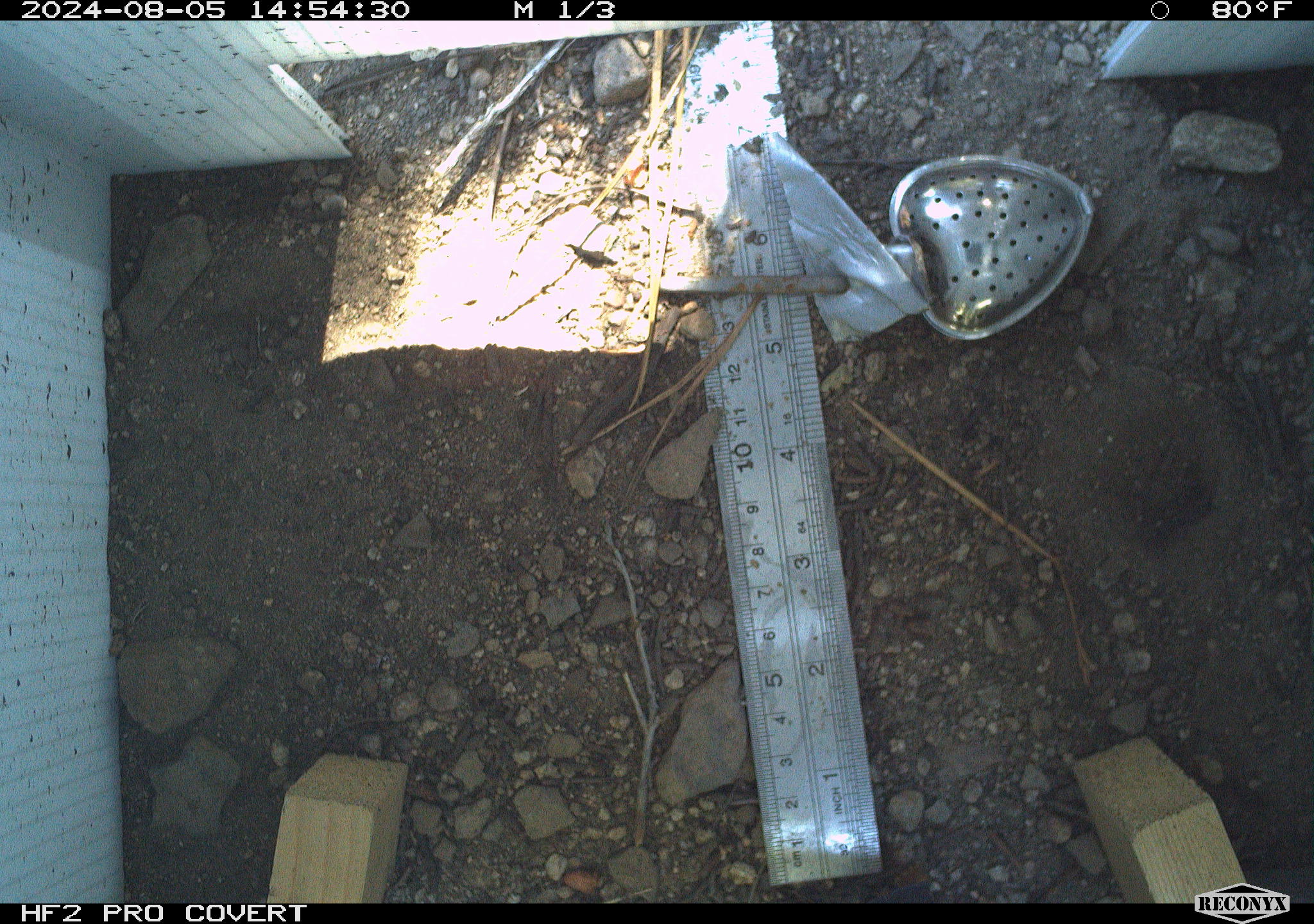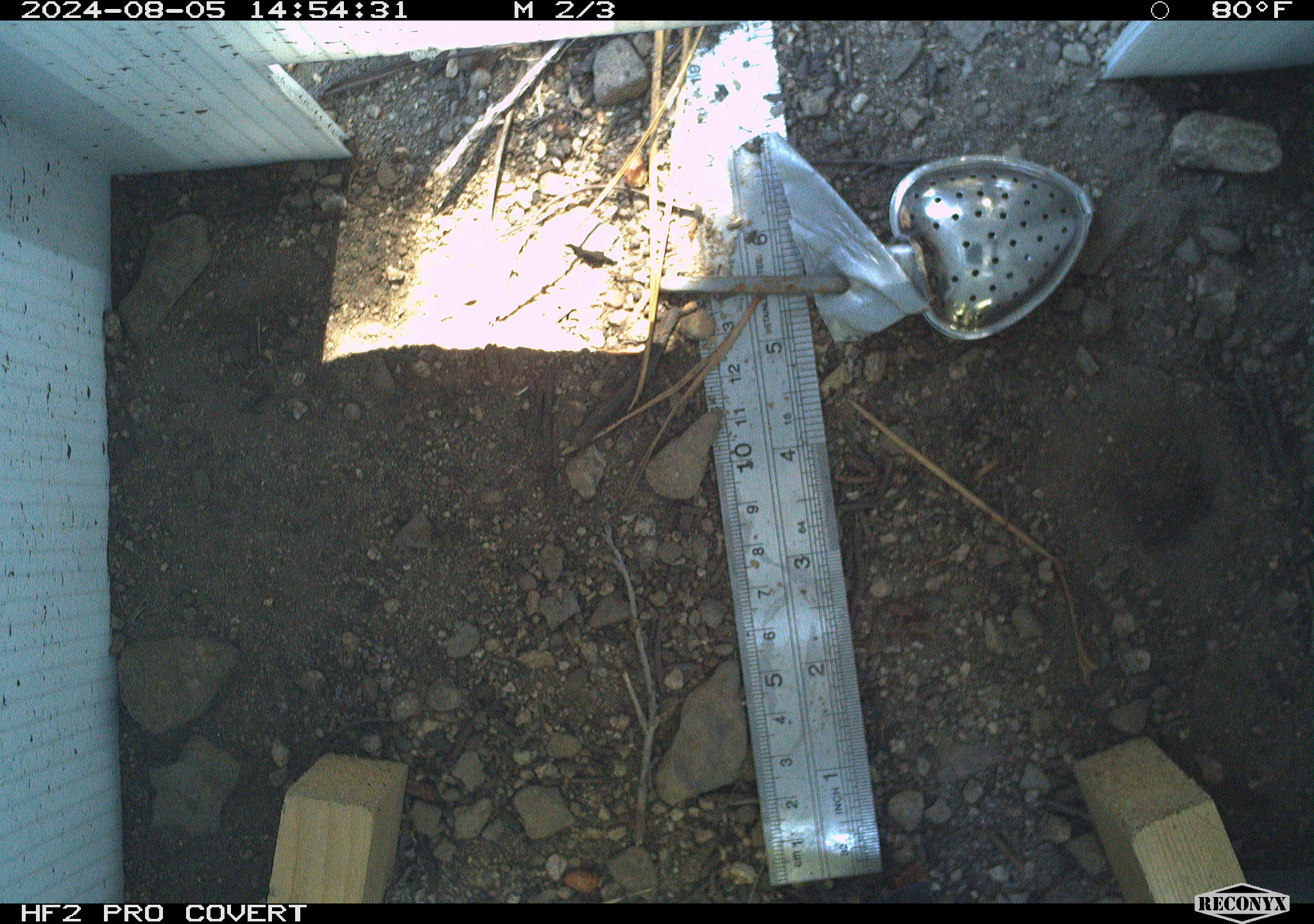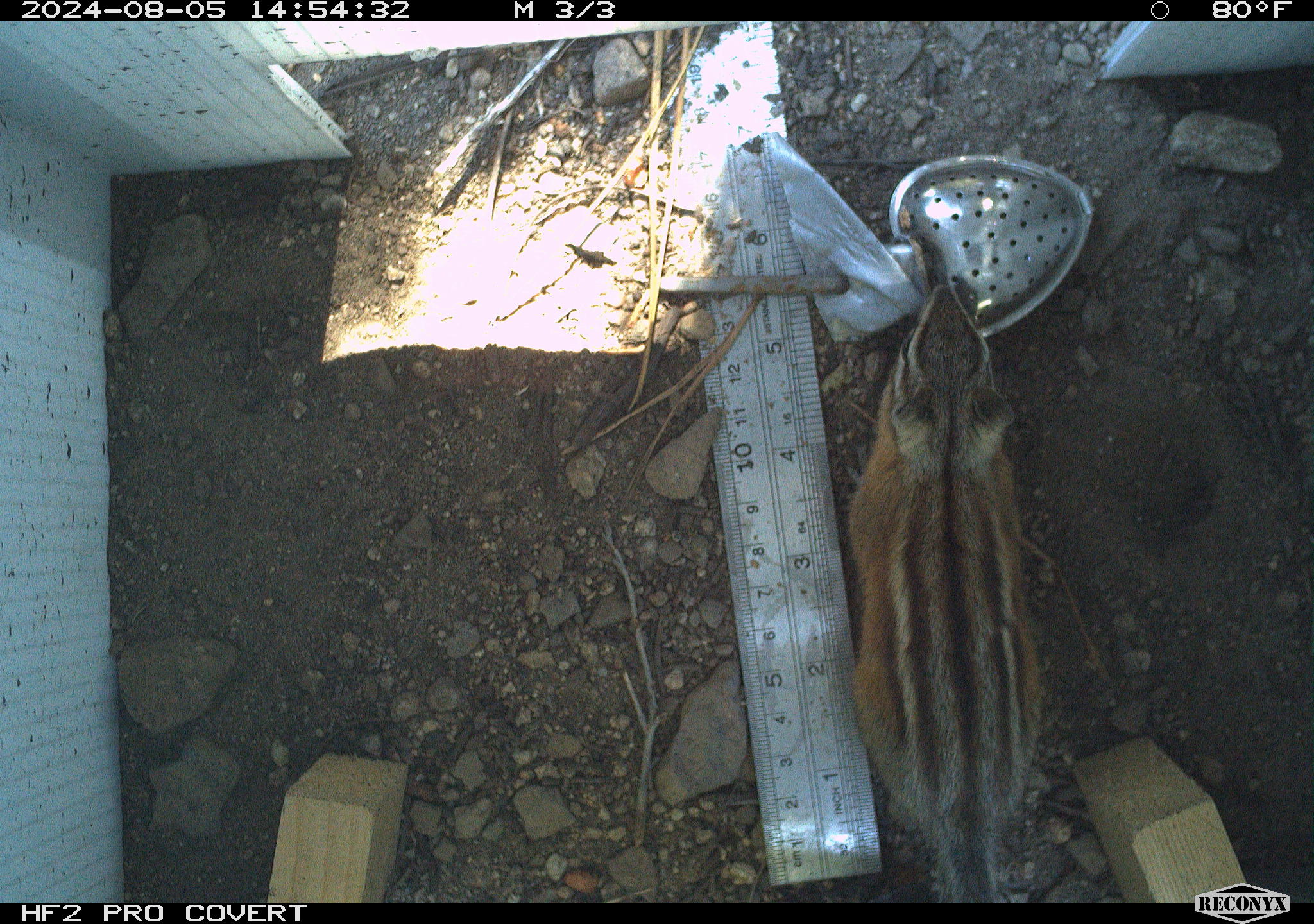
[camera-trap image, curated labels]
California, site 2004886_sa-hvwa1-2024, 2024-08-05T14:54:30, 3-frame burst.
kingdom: Animalia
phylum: Chordata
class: Mammalia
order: Rodentia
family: Sciuridae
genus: Neotamias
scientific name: Neotamias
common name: western chipmunks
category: neotamias species